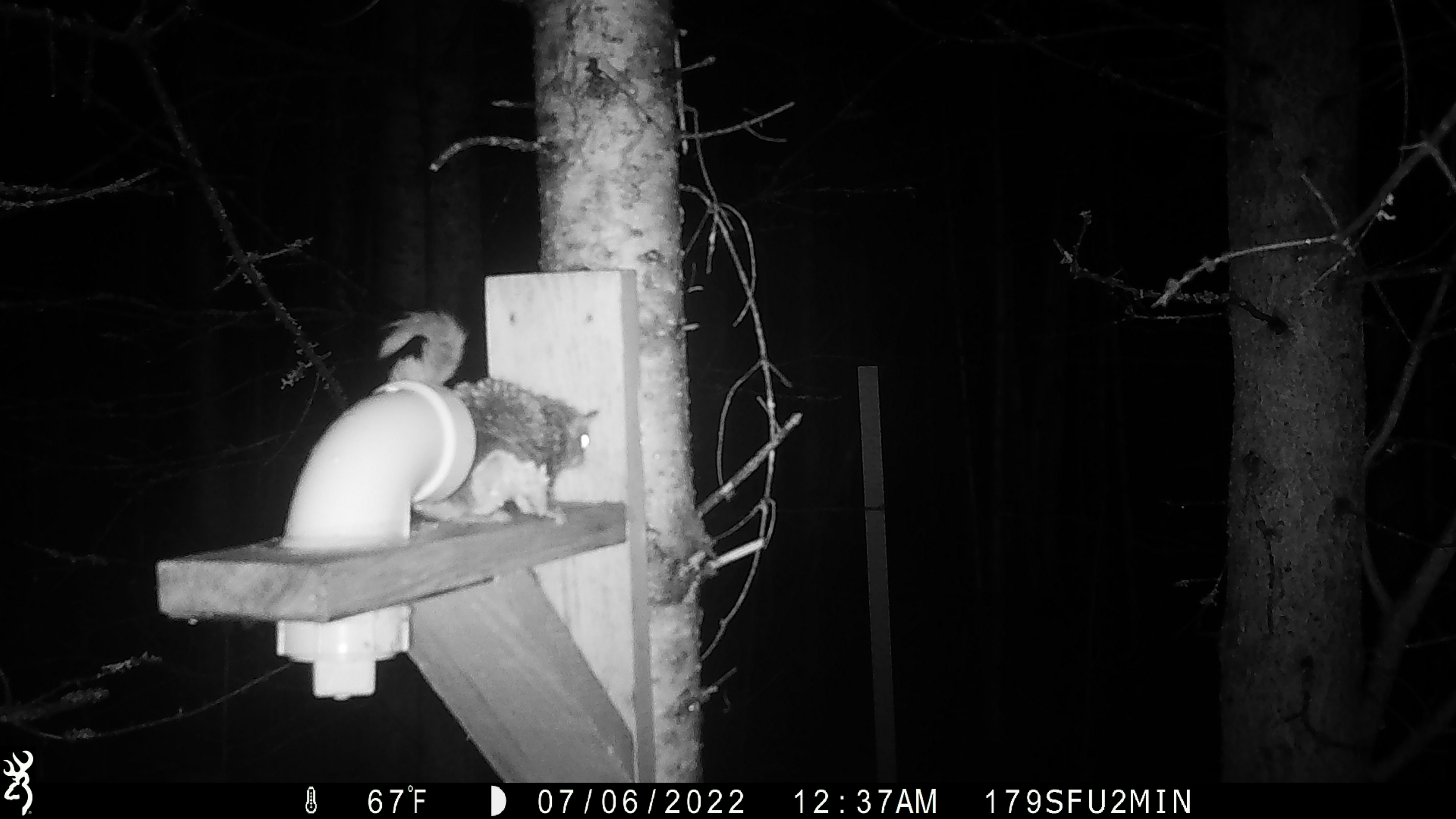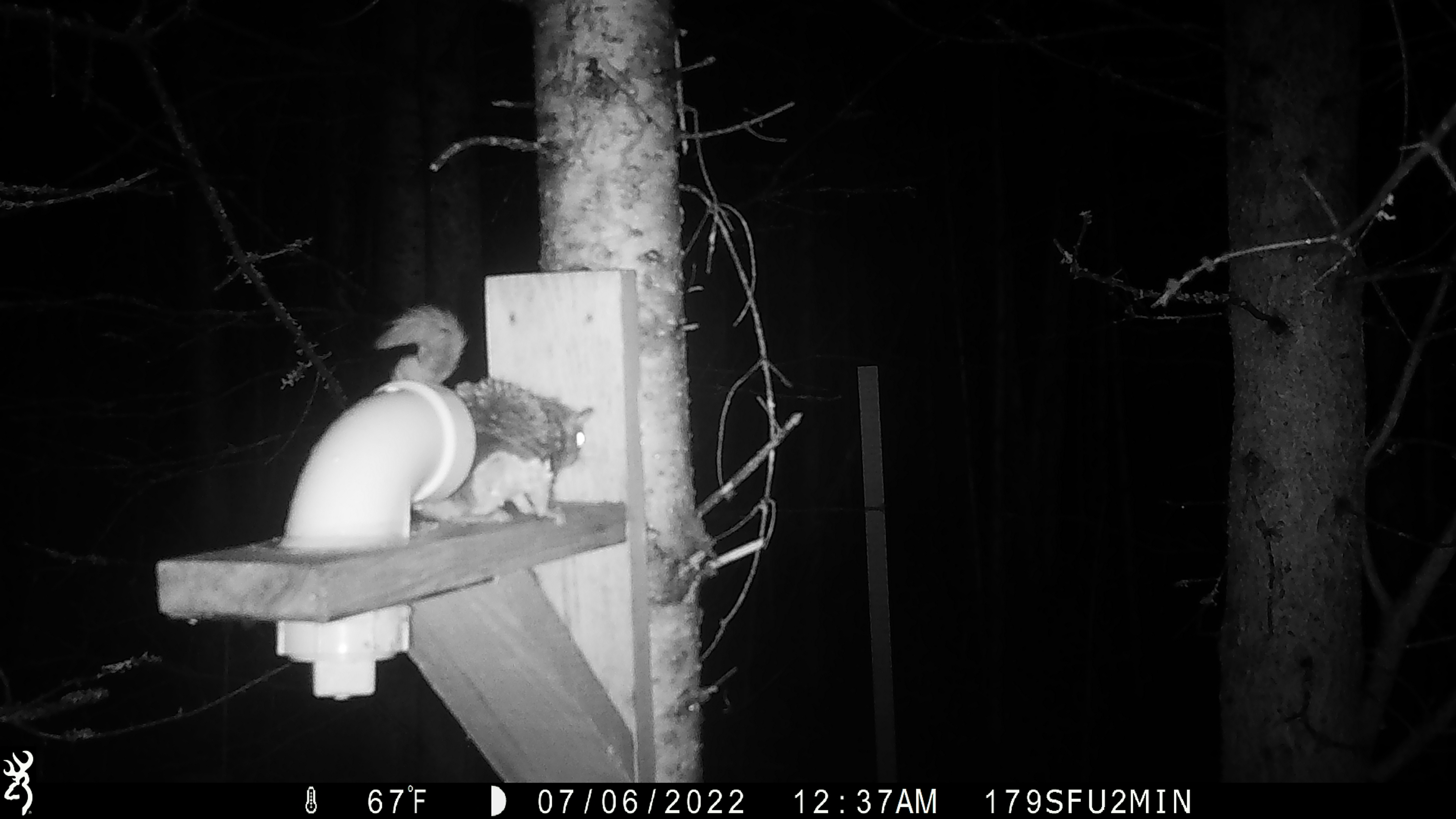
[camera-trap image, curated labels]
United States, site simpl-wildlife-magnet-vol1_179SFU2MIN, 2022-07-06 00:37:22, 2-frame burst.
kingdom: Animalia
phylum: Chordata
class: Mammalia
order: Rodentia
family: Sciuridae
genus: Glaucomys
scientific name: Glaucomys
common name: flying squirrel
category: flying squirrel sp.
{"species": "flying squirrel sp. (flying squirrel) (Glaucomys)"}